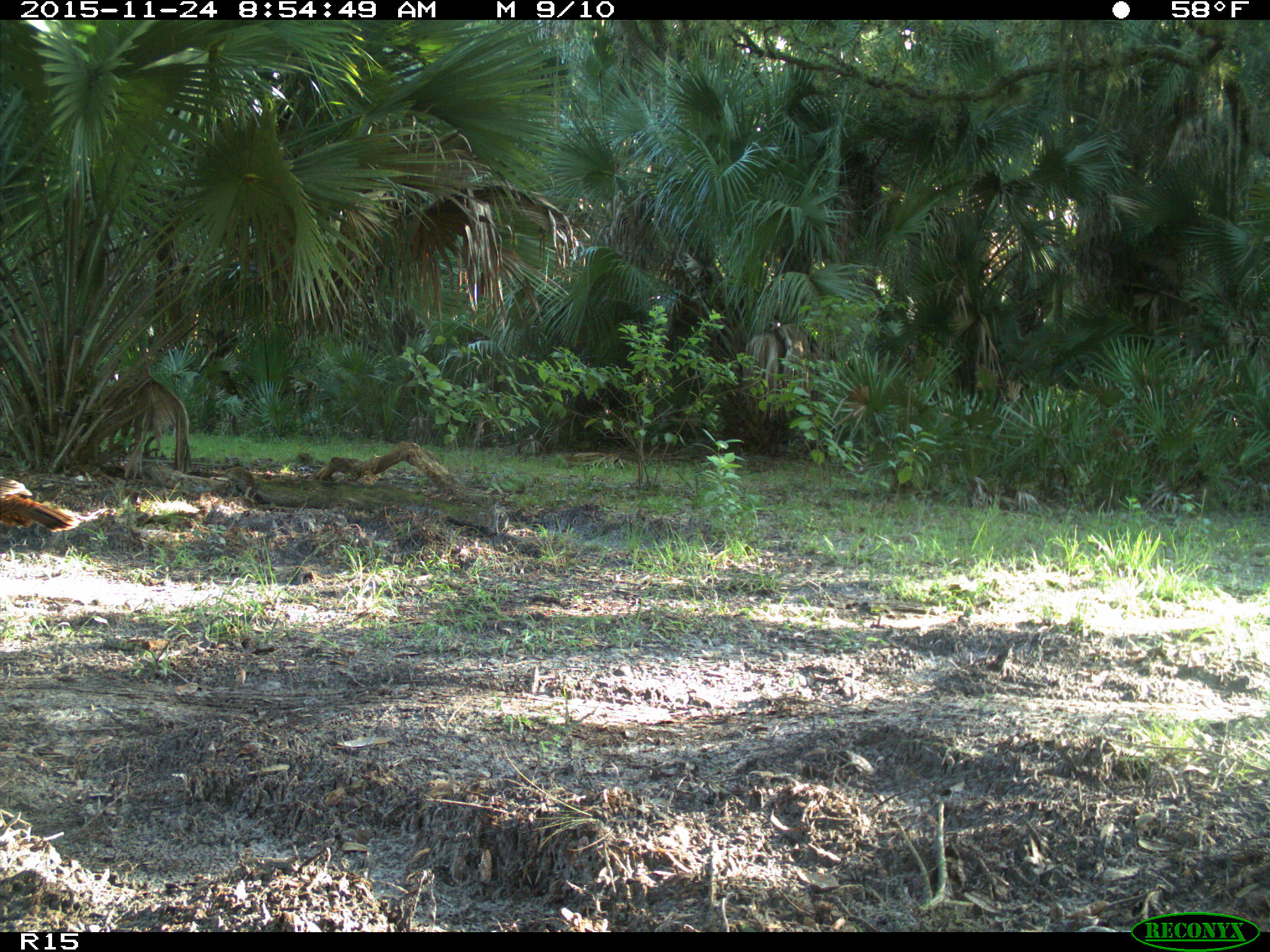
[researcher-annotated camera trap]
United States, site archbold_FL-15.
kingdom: Animalia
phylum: Chordata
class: Aves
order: Galliformes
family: Phasianidae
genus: Meleagris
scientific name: Meleagris gallopavo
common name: wild turkey